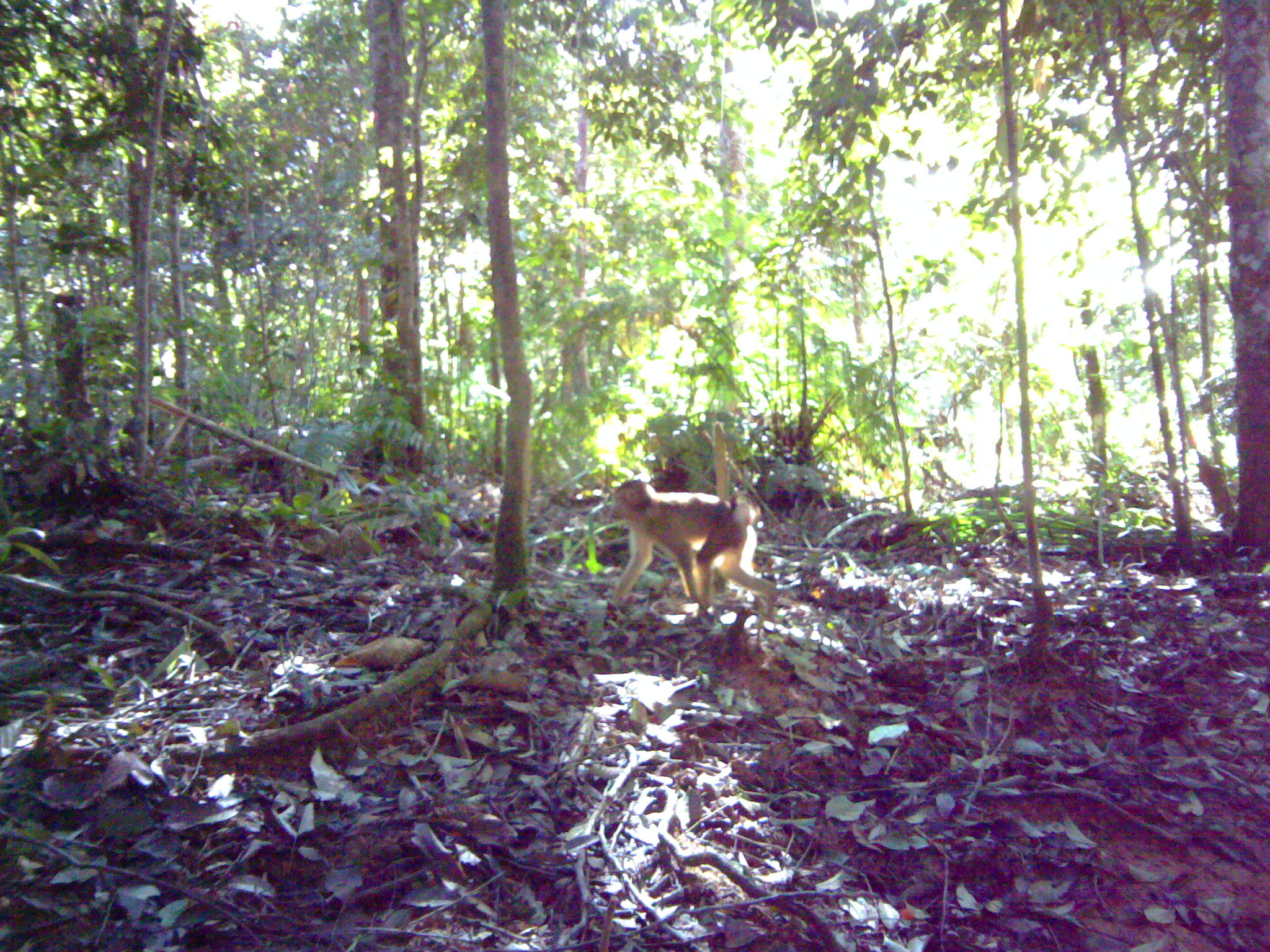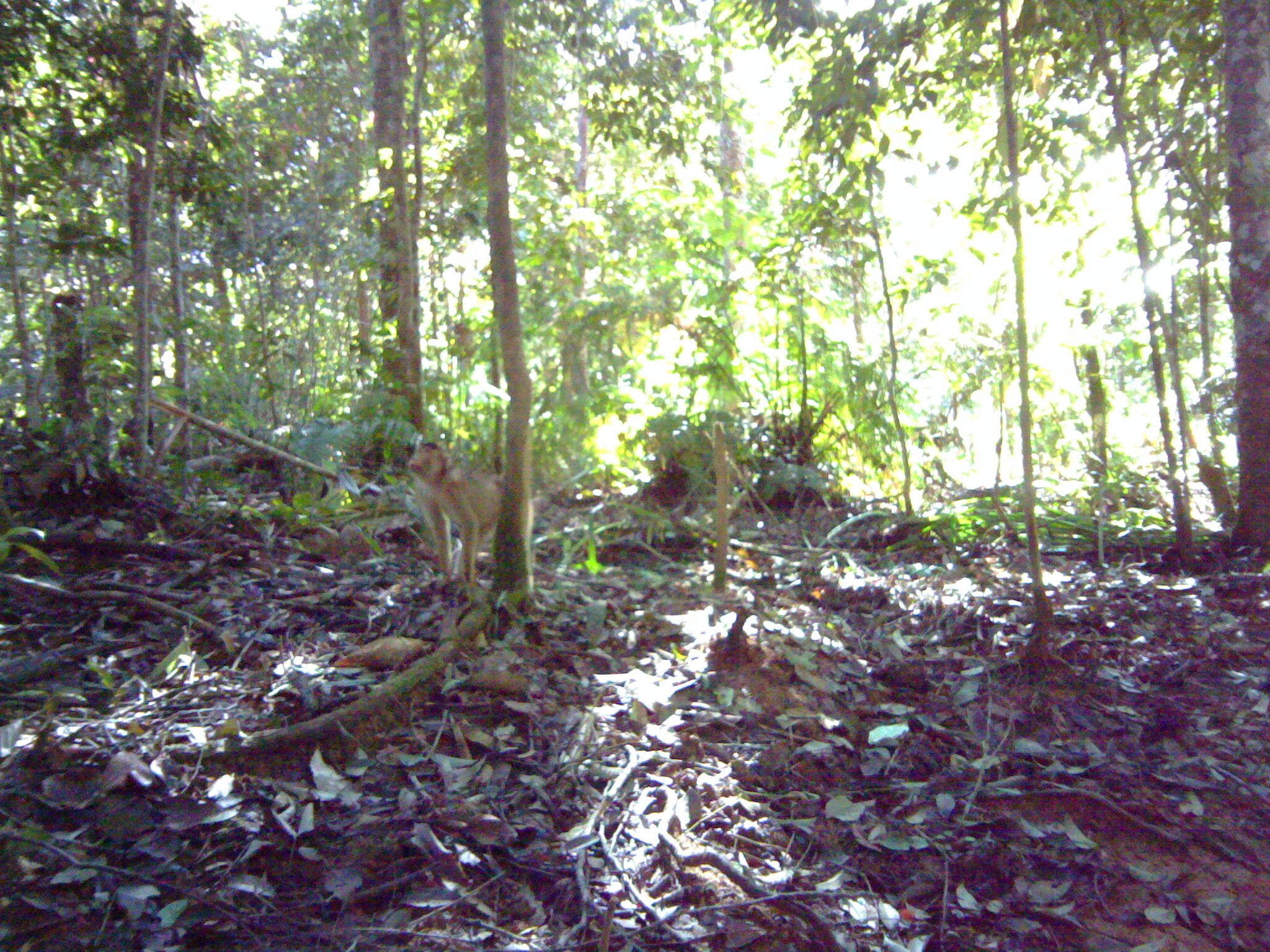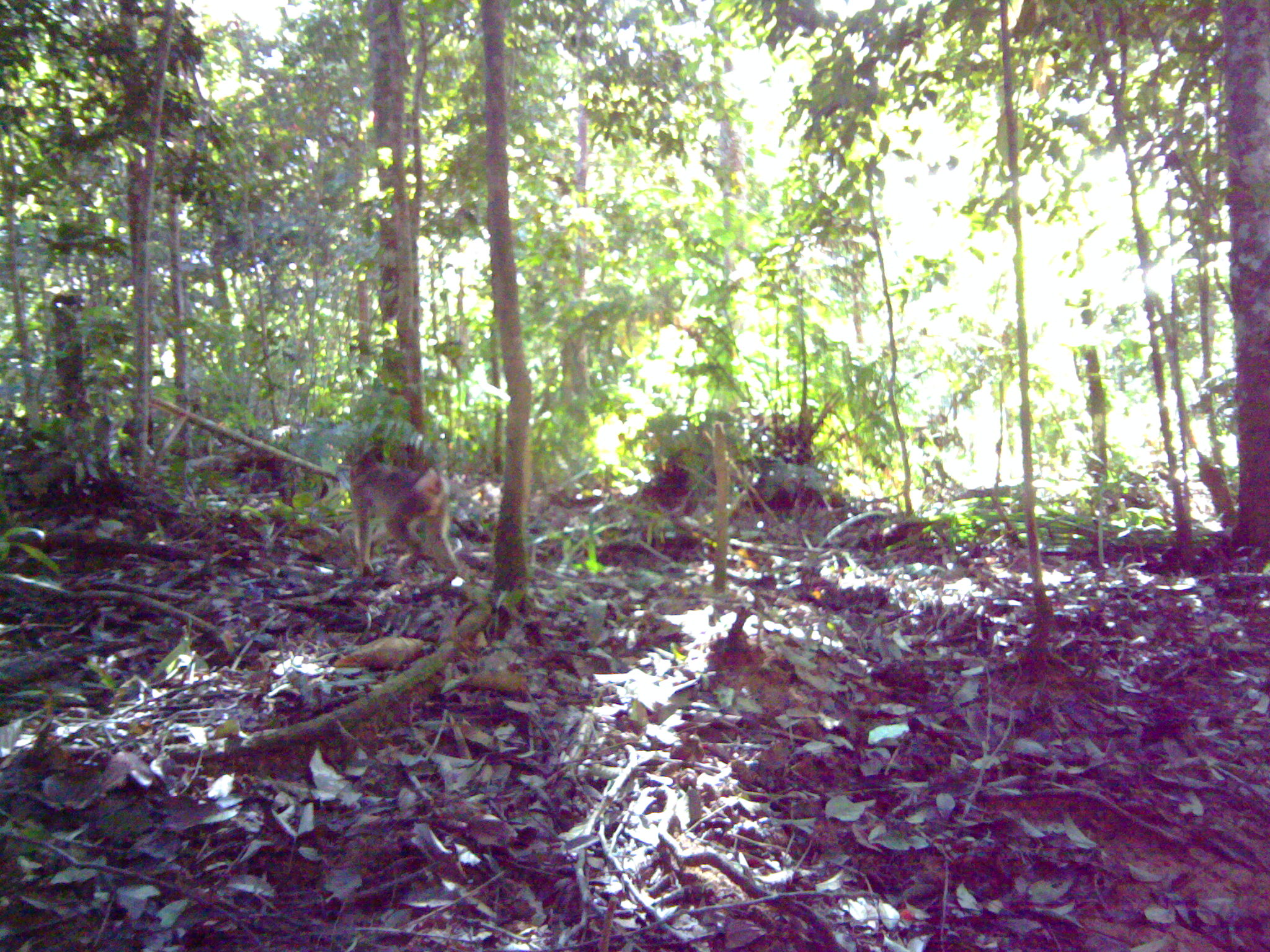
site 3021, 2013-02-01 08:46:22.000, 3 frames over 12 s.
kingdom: Animalia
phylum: Chordata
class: Mammalia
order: Primates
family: Cercopithecidae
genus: Macaca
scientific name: Macaca nemestrina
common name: southern pig-tailed macaque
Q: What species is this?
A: Macaca nemestrina (southern pig-tailed macaque).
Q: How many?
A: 2.